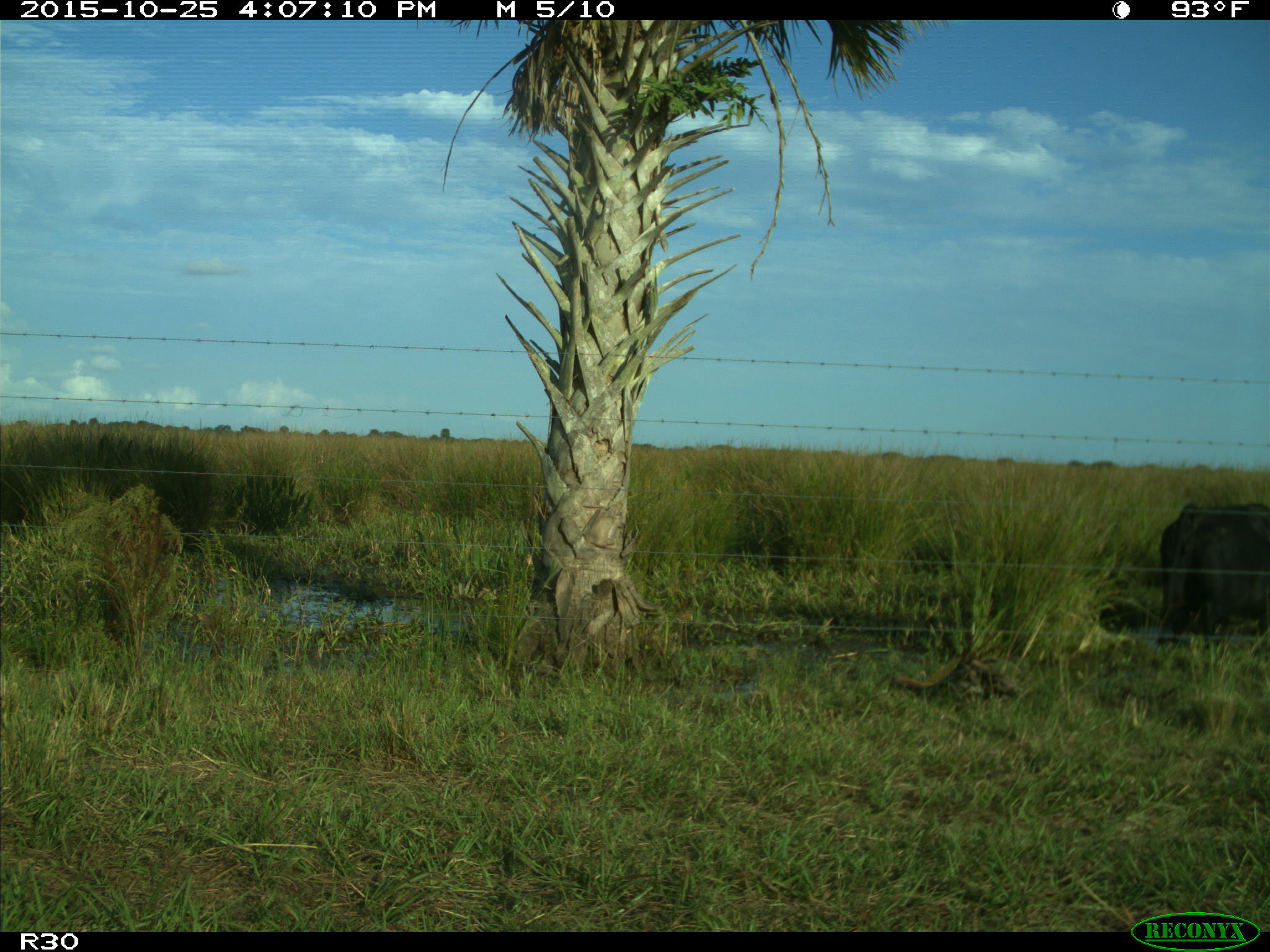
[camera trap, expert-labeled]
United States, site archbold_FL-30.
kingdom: Animalia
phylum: Chordata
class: Mammalia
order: Artiodactyla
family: Bovidae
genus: Bos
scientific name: Bos taurus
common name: domestic cow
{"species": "Bos taurus (domestic cow)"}